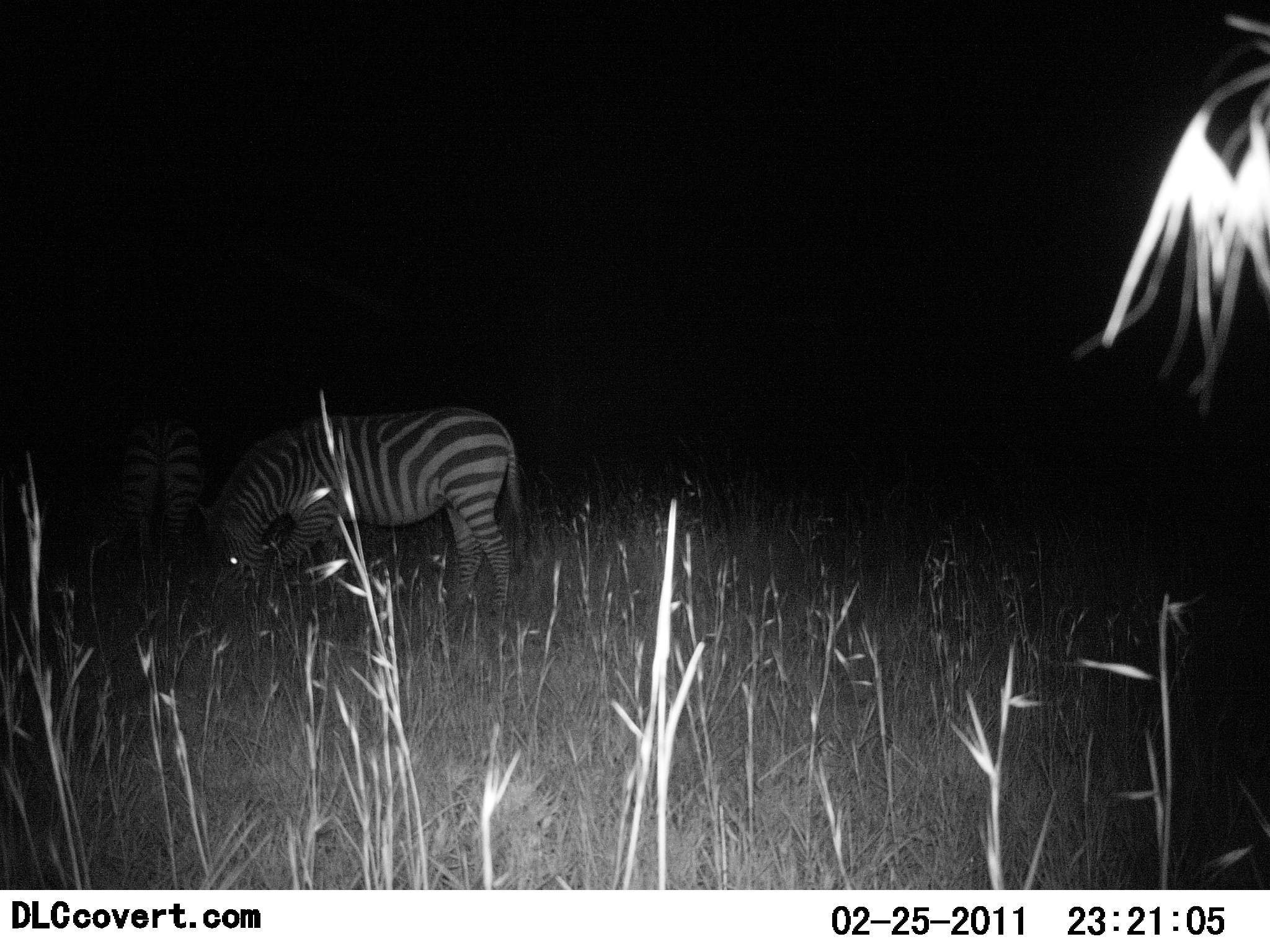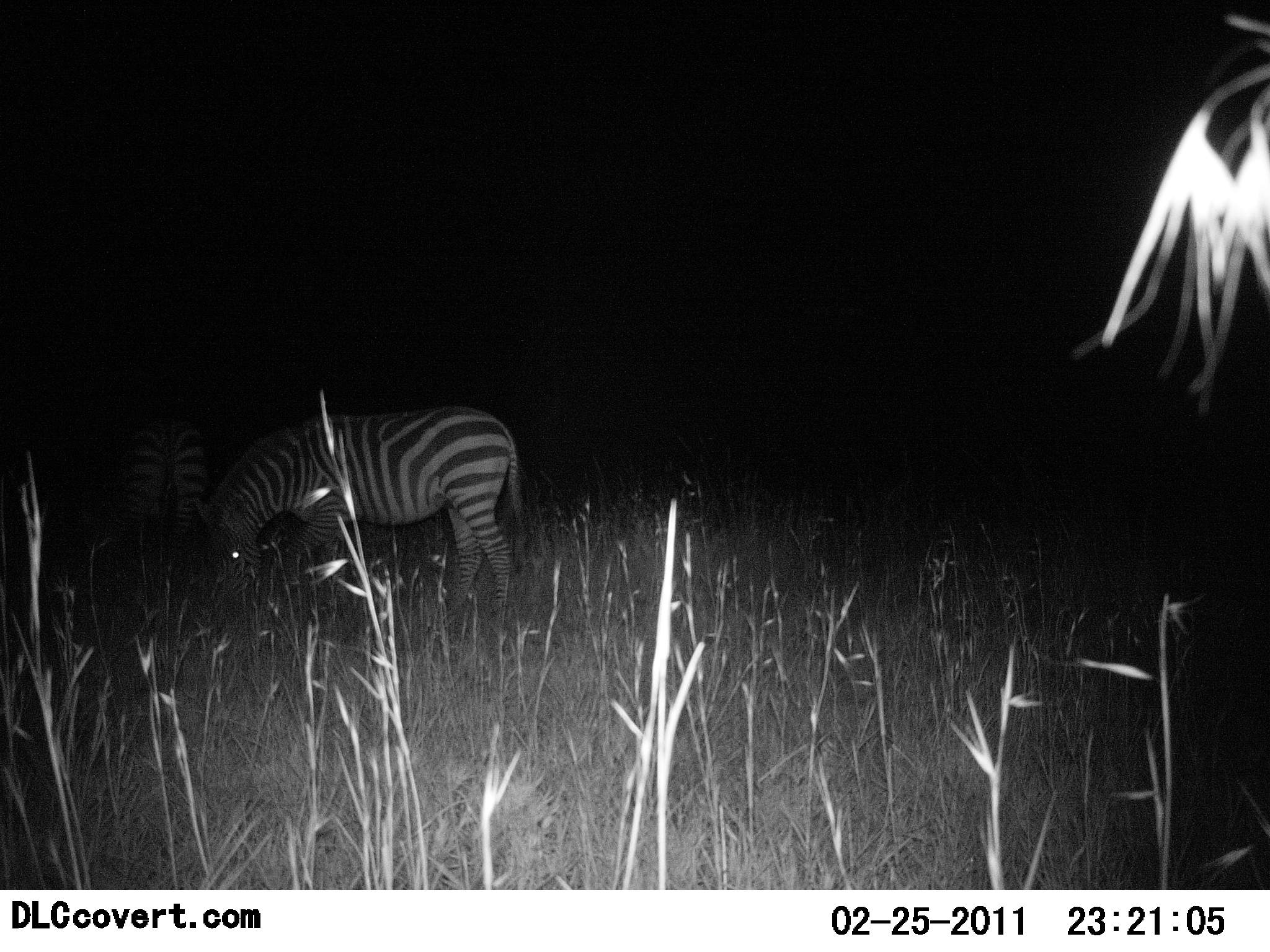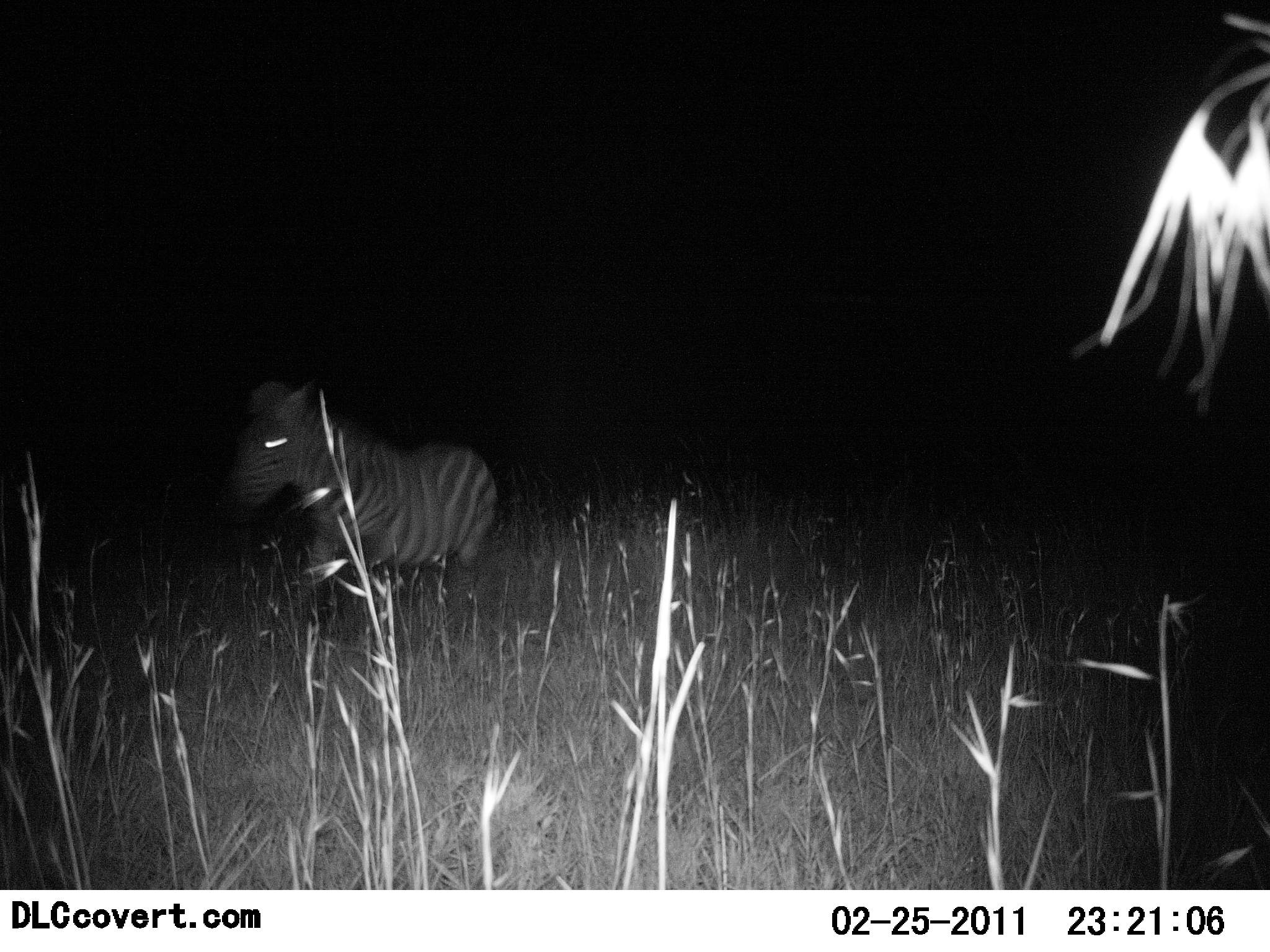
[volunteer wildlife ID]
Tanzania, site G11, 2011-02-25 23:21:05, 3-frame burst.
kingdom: Animalia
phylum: Chordata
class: Mammalia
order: Perissodactyla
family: Equidae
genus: Equus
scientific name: Equus quagga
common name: plains zebra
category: zebra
Zebra (plains zebra) (Equus quagga), count 2. Behavior (volunteer vote fractions): standing 30%, resting 0%, moving 20%, interacting 0%. Young present (vote fraction): 0%. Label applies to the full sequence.